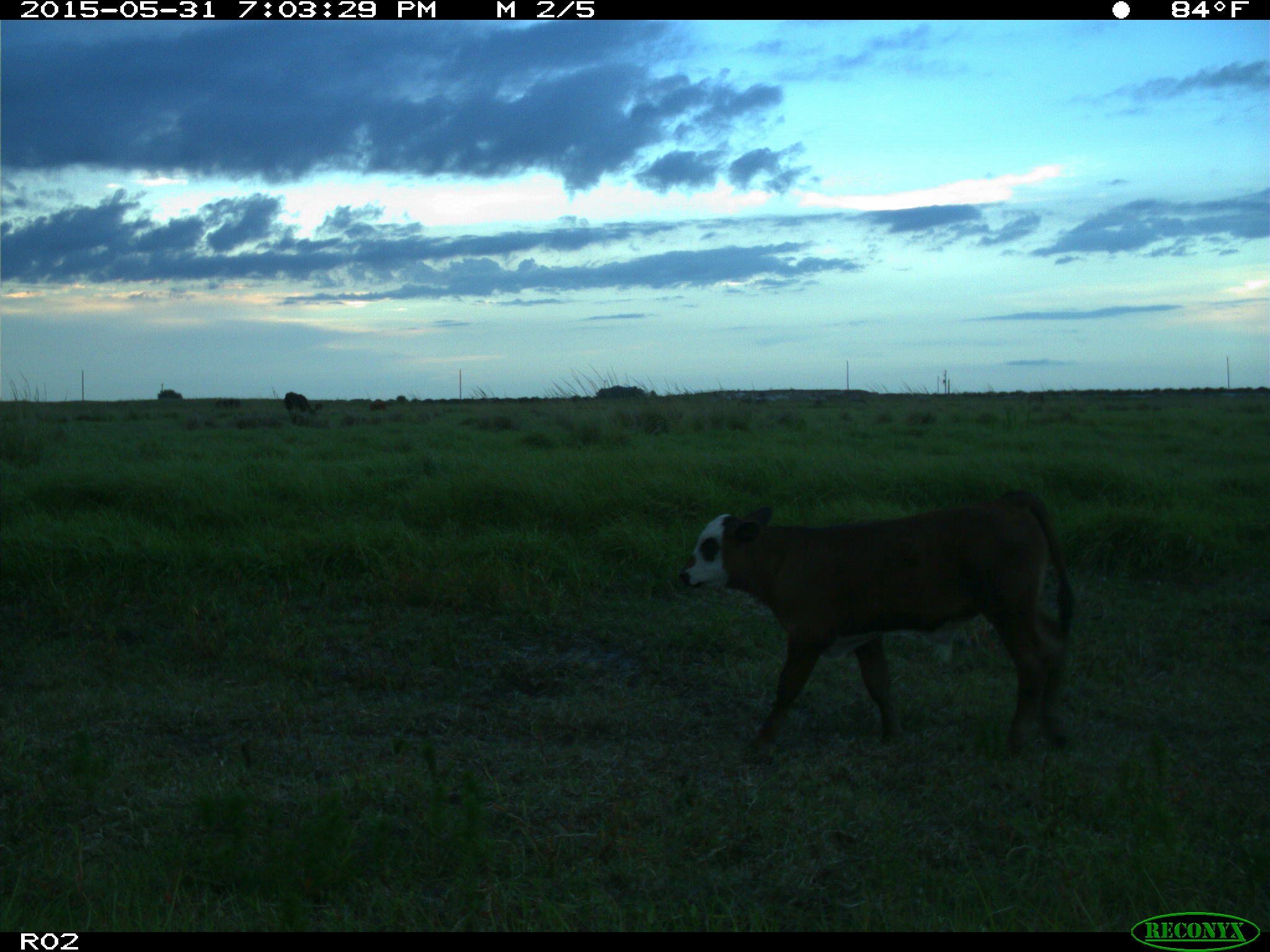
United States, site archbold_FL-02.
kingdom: Animalia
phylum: Chordata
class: Mammalia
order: Artiodactyla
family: Bovidae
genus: Bos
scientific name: Bos taurus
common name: domestic cow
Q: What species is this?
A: Bos taurus (domestic cow).